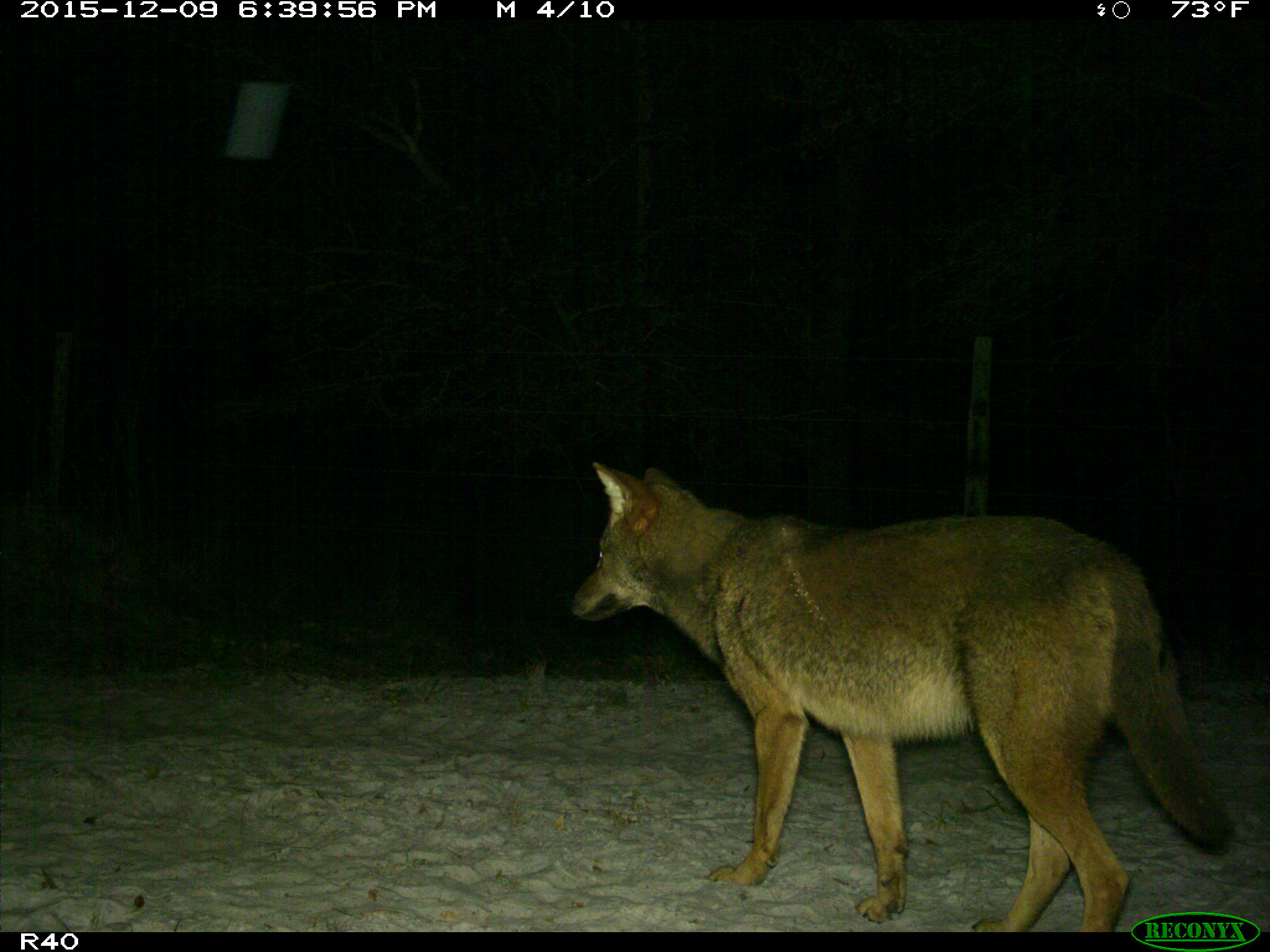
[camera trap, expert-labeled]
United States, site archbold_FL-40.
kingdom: Animalia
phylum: Chordata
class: Mammalia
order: Carnivora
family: Canidae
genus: Canis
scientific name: Canis latrans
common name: coyote